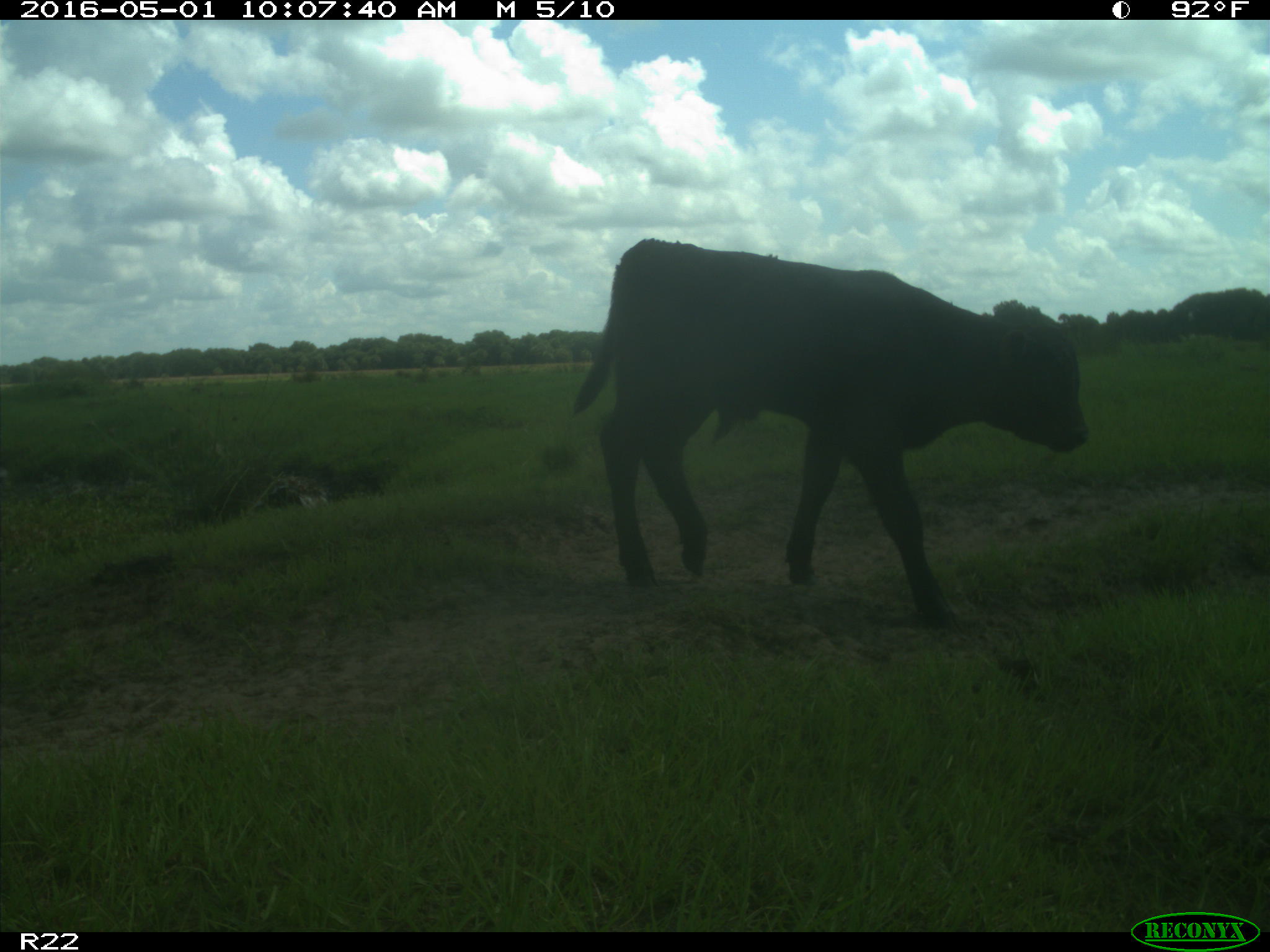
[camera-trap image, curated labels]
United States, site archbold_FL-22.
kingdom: Animalia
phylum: Chordata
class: Mammalia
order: Artiodactyla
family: Bovidae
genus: Bos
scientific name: Bos taurus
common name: domestic cow